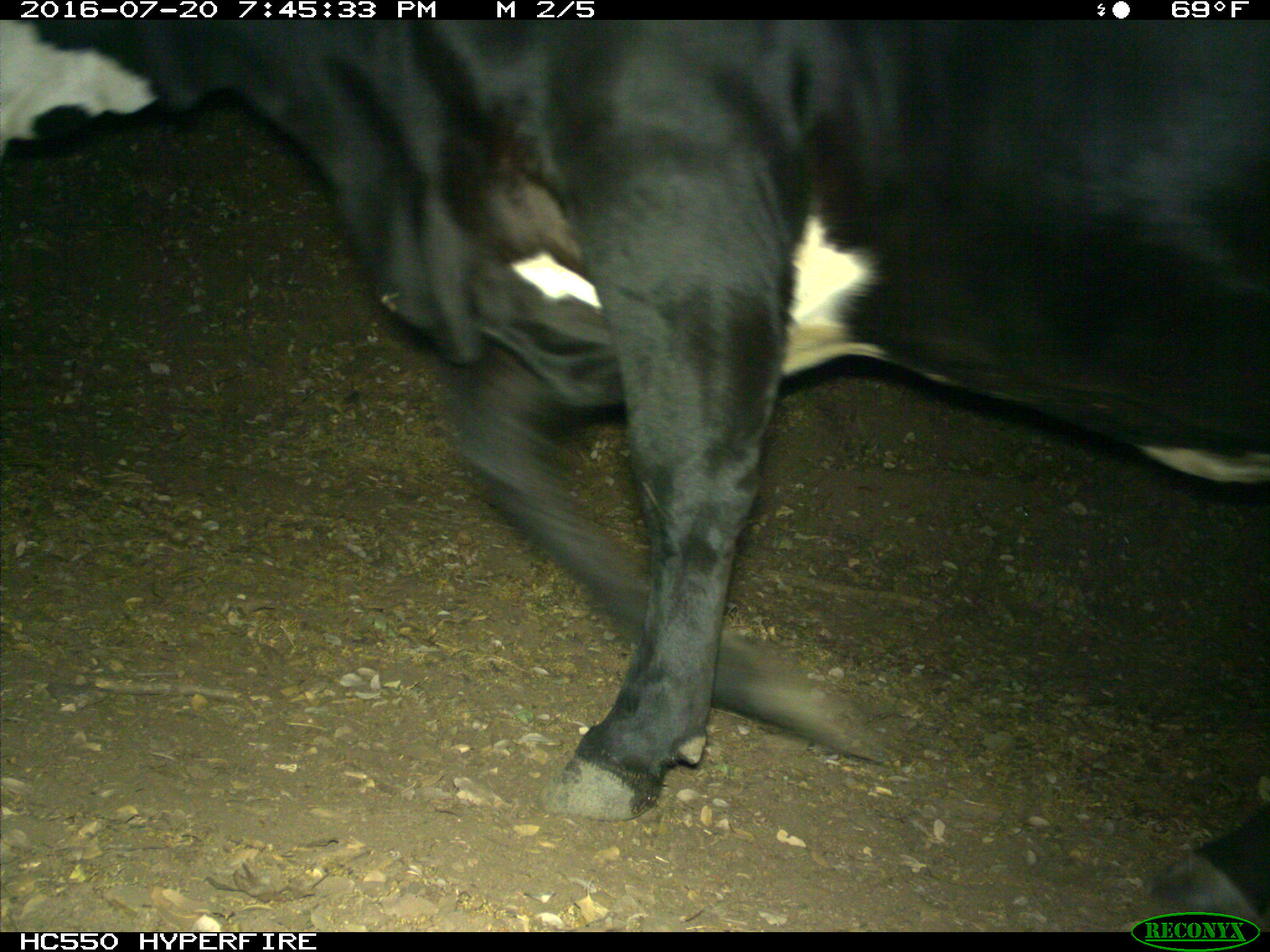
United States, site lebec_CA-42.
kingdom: Animalia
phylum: Chordata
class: Mammalia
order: Artiodactyla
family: Bovidae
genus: Bos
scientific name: Bos taurus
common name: domestic cow